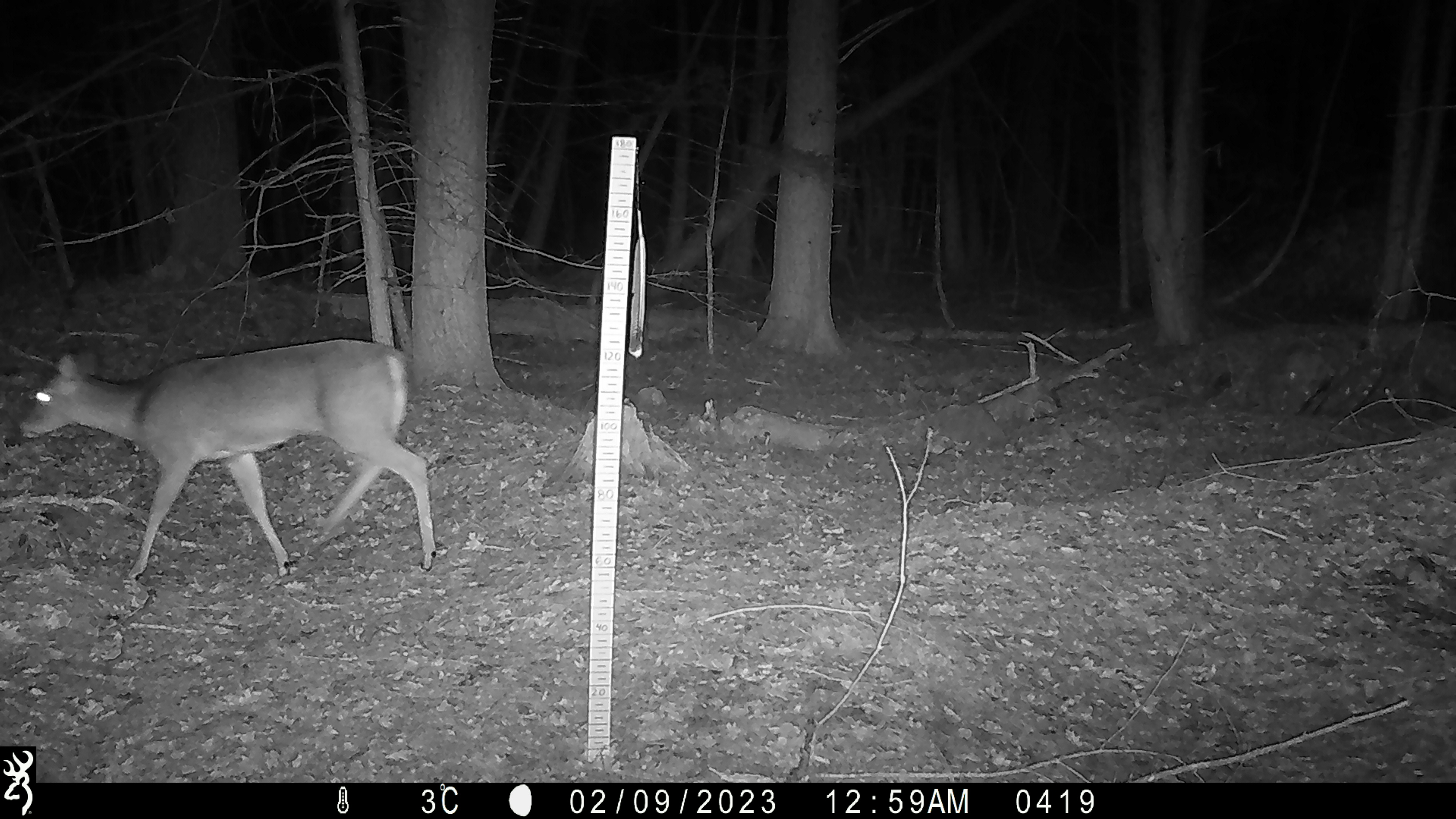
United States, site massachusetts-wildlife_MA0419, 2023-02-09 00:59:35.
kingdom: Animalia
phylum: Chordata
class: Mammalia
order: Artiodactyla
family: Cervidae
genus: Odocoileus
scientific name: Odocoileus virginianus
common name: white-tailed deer